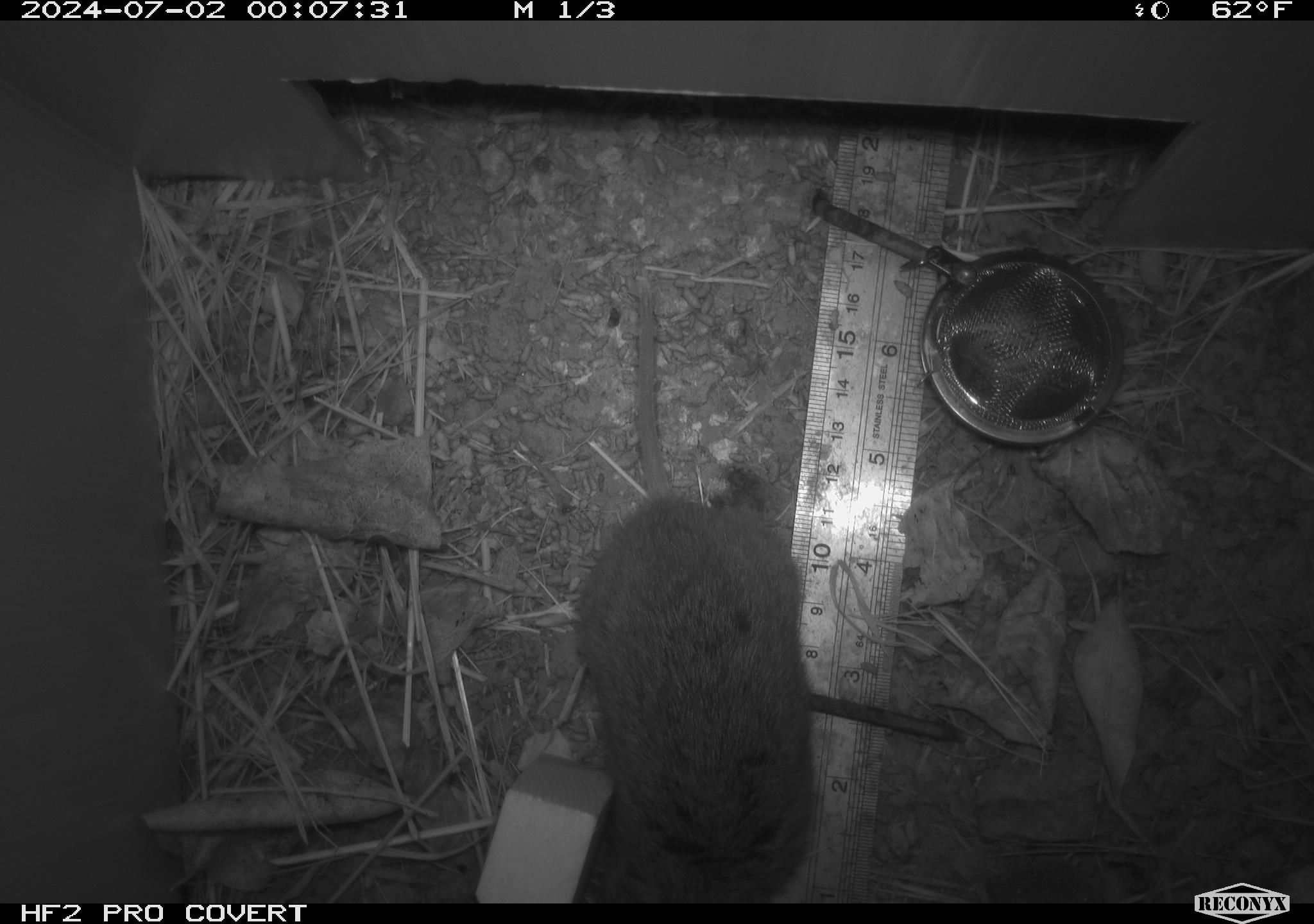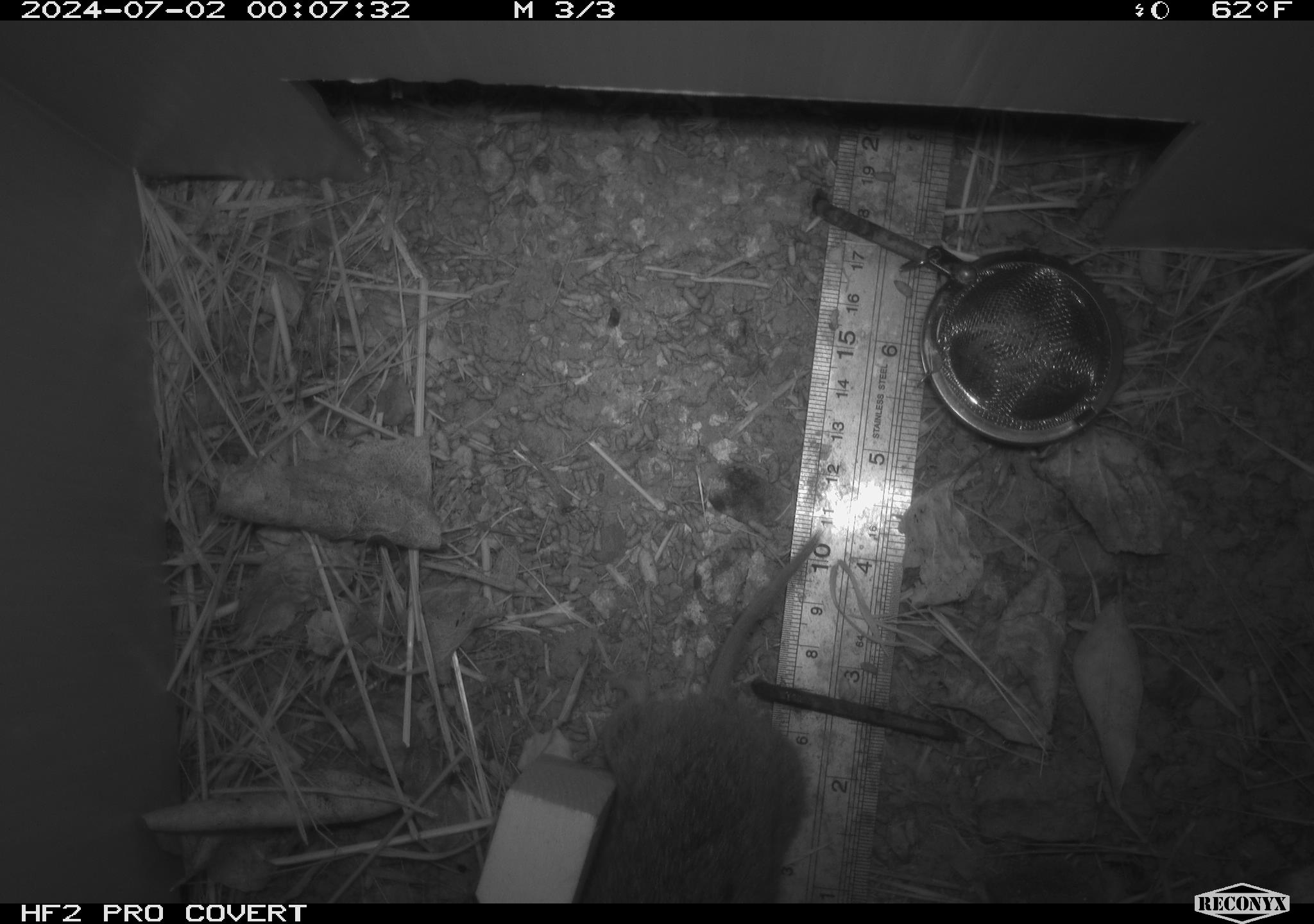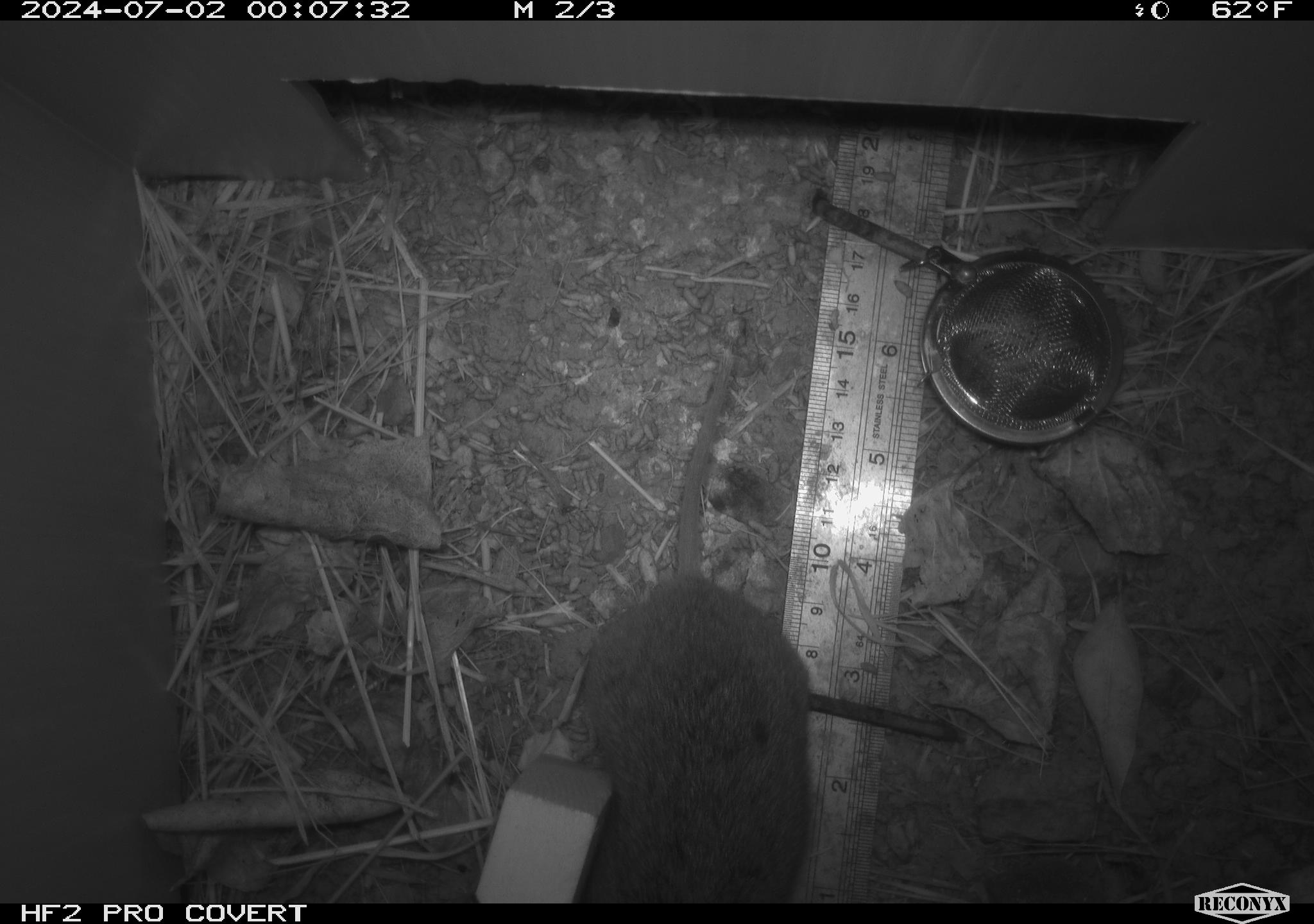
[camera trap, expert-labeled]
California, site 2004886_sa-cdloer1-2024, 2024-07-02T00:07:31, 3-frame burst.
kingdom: Animalia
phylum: Chordata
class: Mammalia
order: Rodentia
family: Cricetidae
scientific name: Arvicolinae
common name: voles, lemmings, and muskrats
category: arvicolinae subfamily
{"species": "arvicolinae subfamily (voles, lemmings, and muskrats) (Arvicolinae)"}